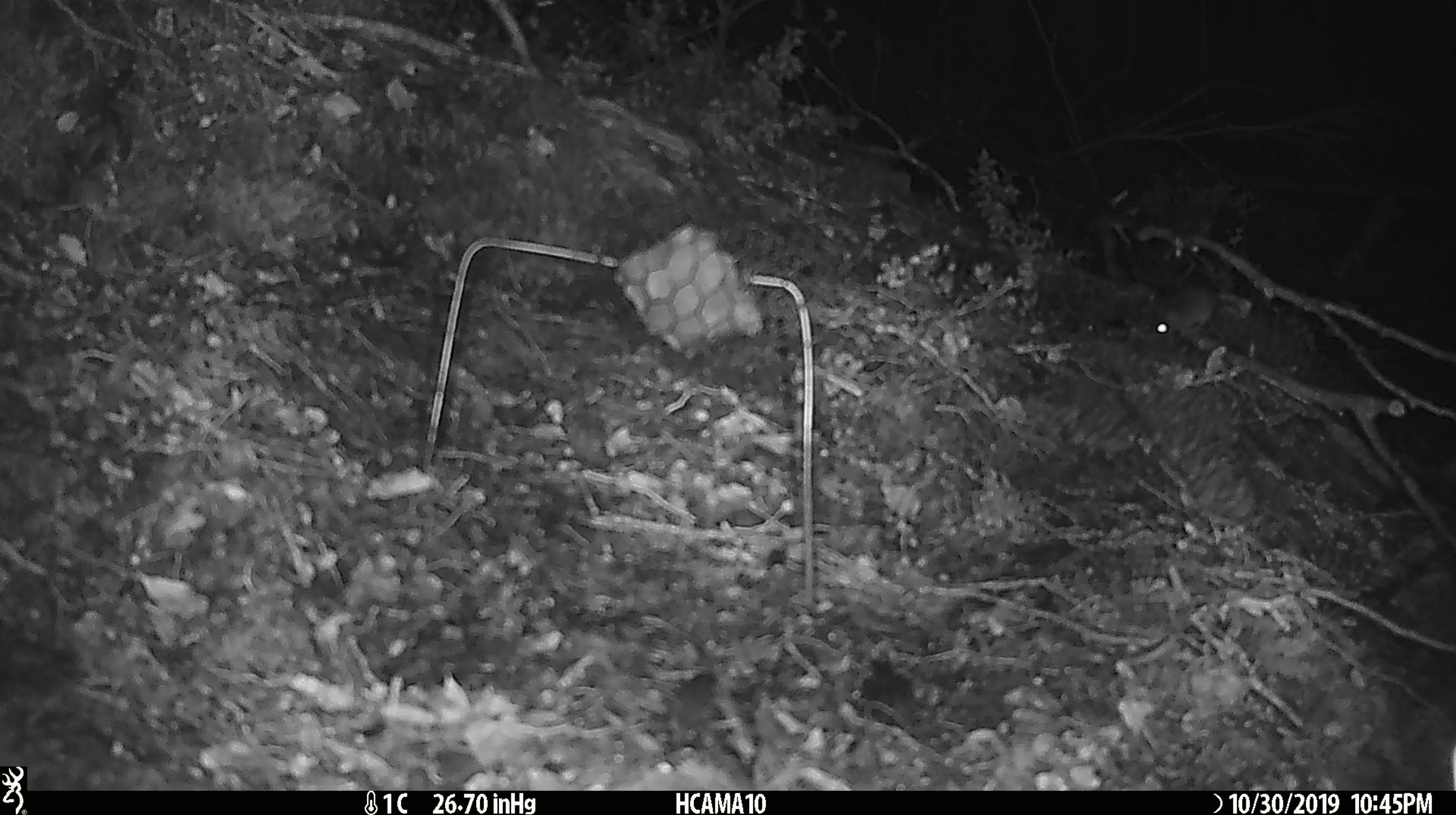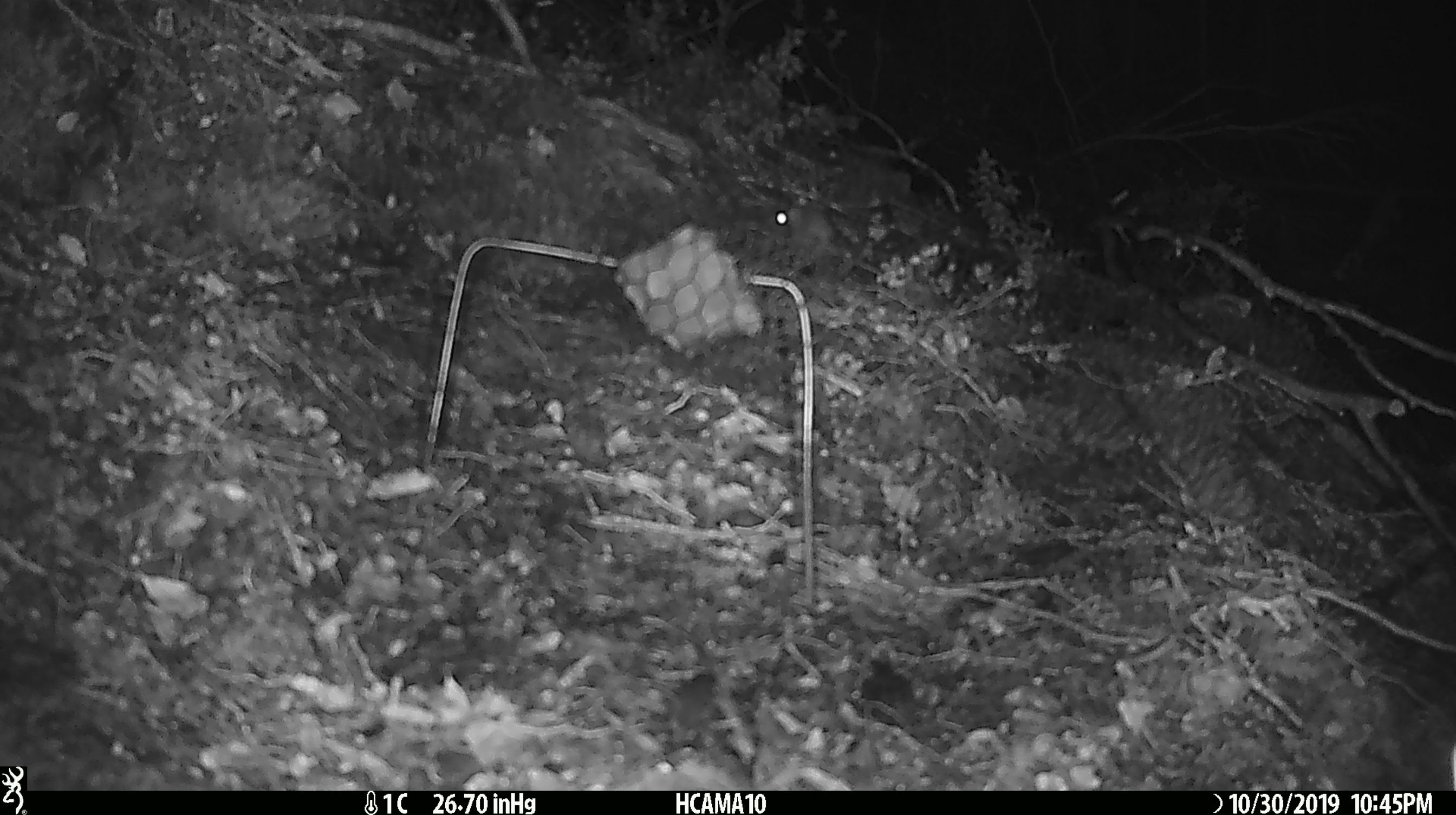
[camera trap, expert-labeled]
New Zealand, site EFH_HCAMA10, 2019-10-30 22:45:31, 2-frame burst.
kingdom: Animalia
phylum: Chordata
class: Mammalia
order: Rodentia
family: Muridae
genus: Mus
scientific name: Mus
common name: mouse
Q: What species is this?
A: Mouse (Mus).